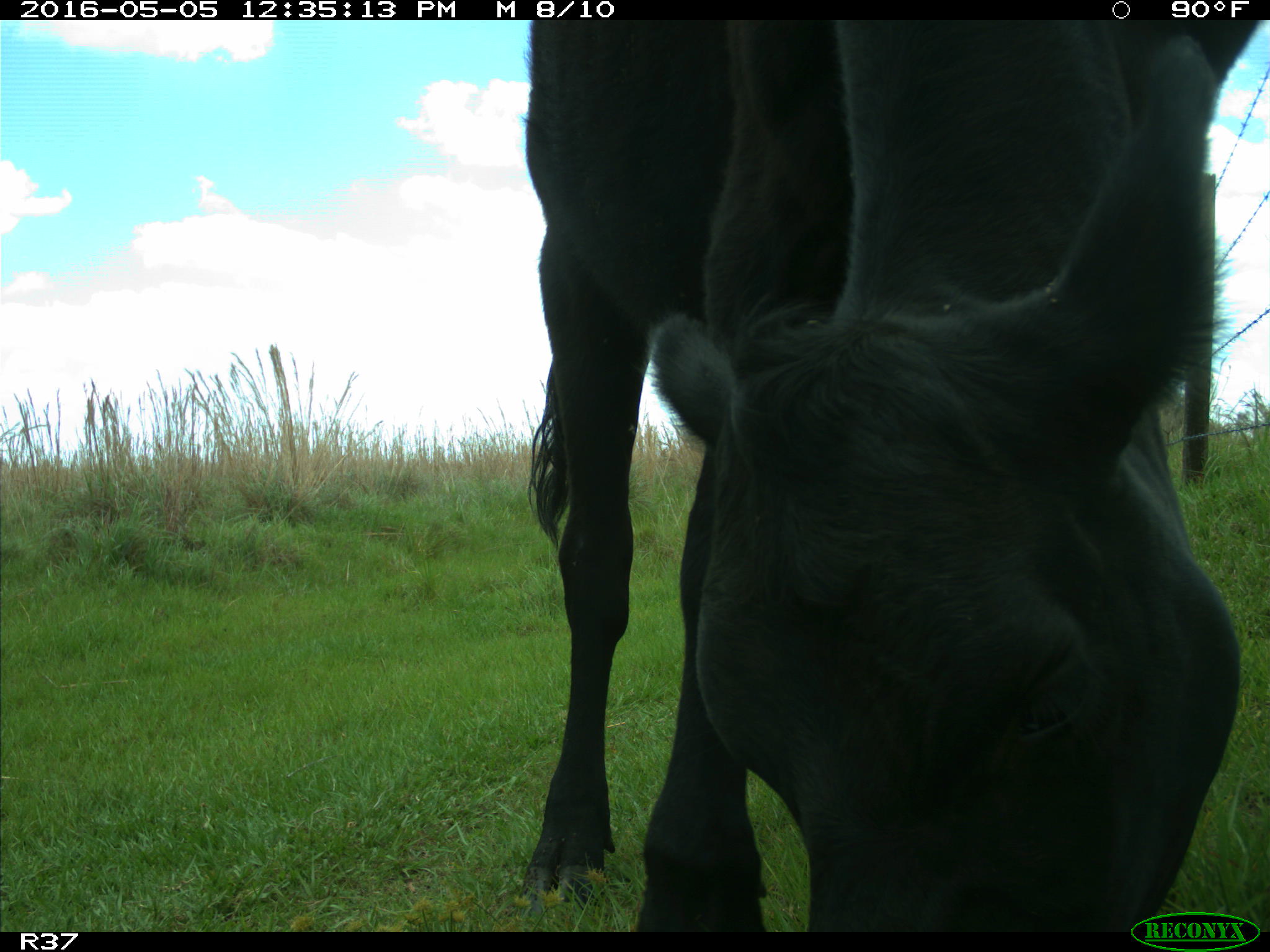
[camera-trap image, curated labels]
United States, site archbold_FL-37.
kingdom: Animalia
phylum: Chordata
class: Mammalia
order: Artiodactyla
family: Bovidae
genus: Bos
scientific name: Bos taurus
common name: domestic cow